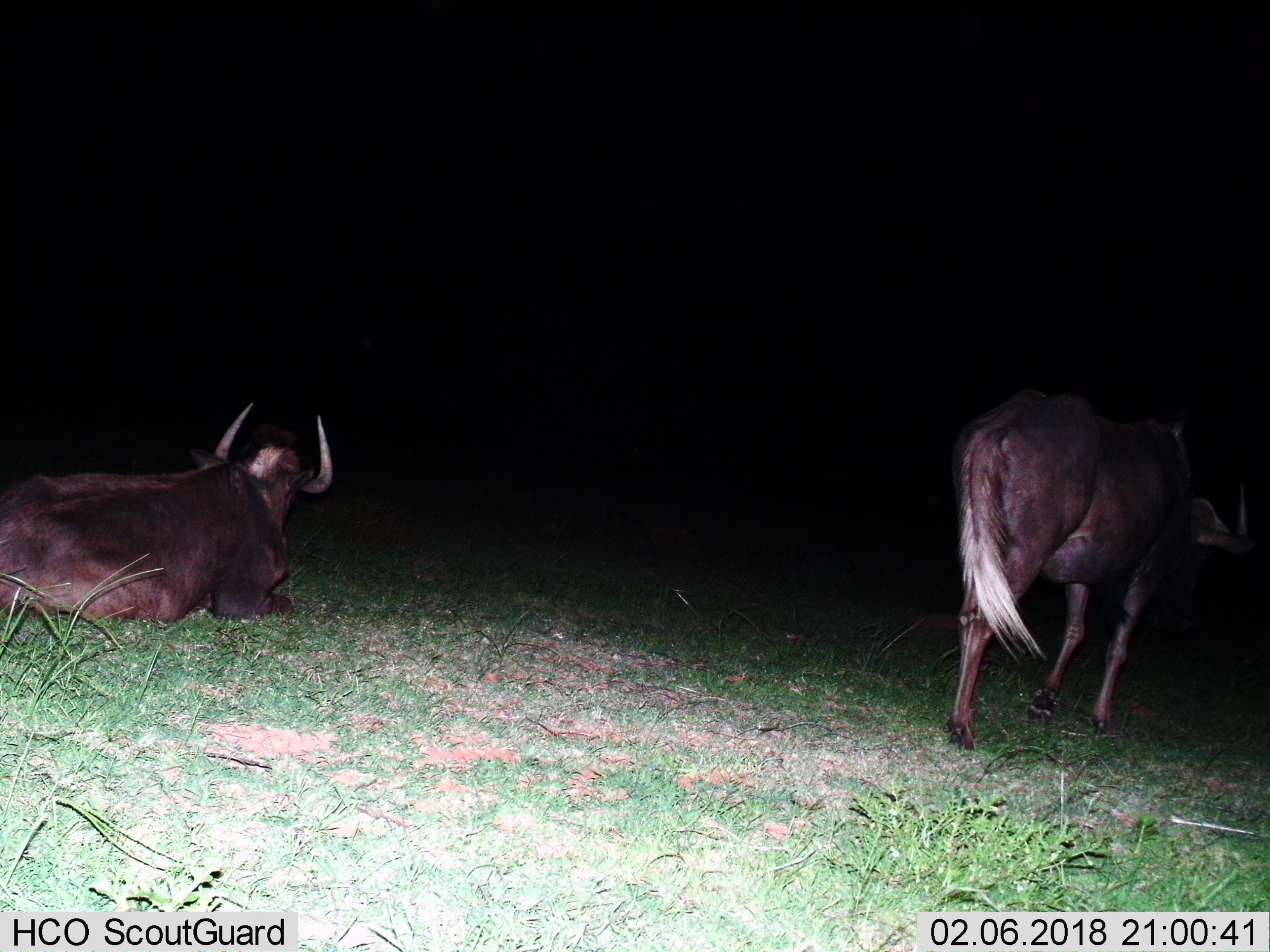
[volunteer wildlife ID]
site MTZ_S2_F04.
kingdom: Animalia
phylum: Chordata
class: Mammalia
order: Artiodactyla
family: Bovidae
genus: Connochaetes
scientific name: Connochaetes gnou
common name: black wildebeest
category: wildebeestblack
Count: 2.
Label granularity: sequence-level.